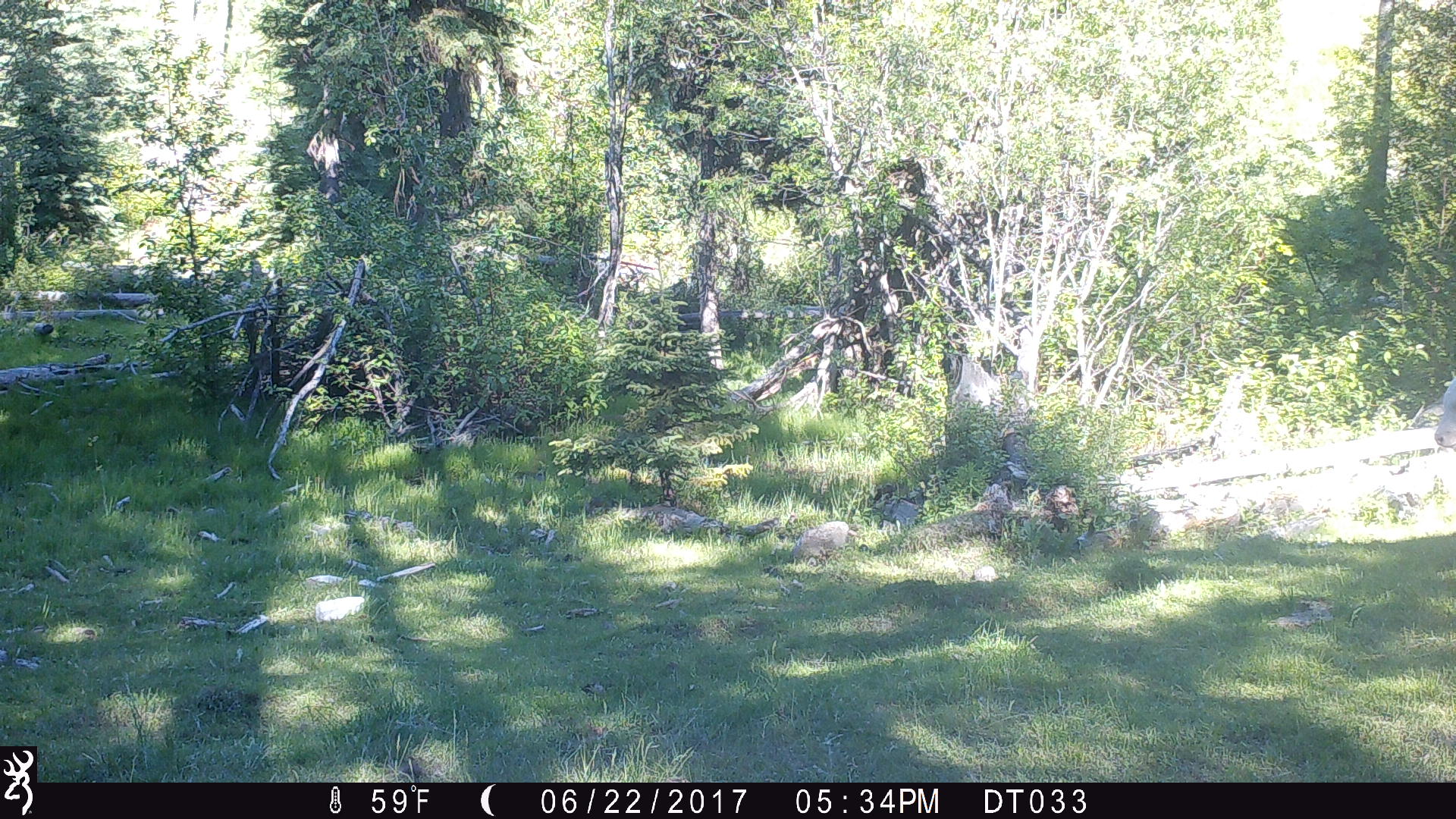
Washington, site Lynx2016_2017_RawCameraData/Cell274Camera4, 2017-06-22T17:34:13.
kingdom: Animalia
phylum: Chordata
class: Mammalia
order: Artiodactyla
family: Bovidae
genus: Bos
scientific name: Bos taurus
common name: domestic cattle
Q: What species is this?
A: Domestic cattle (Bos taurus).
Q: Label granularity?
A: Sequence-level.